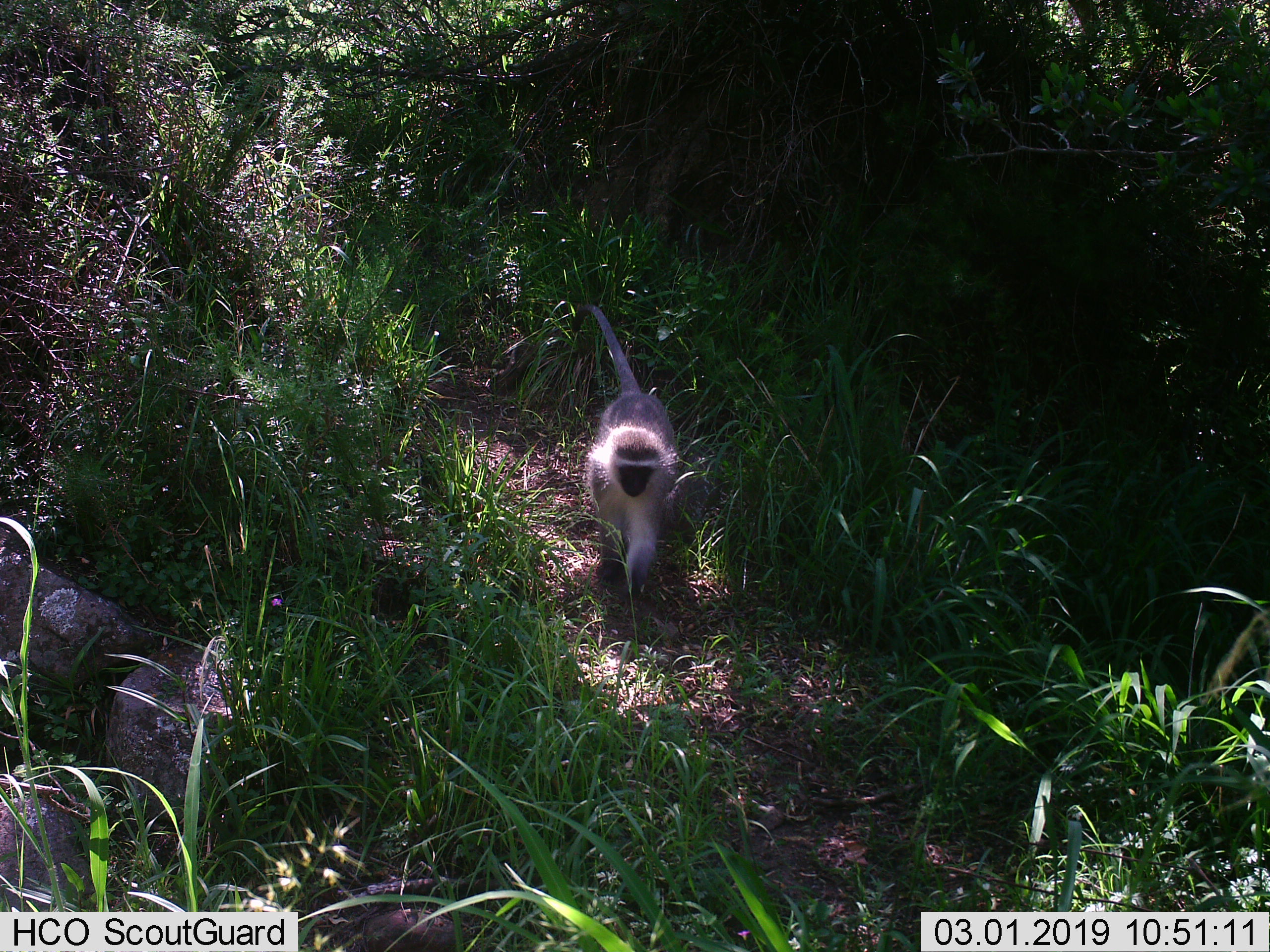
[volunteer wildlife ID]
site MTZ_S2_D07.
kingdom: Animalia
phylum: Chordata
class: Mammalia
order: Primates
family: Cercopithecidae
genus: Chlorocebus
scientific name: Chlorocebus pygerythrus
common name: vervet monkey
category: monkeyvervet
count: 1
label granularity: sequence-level